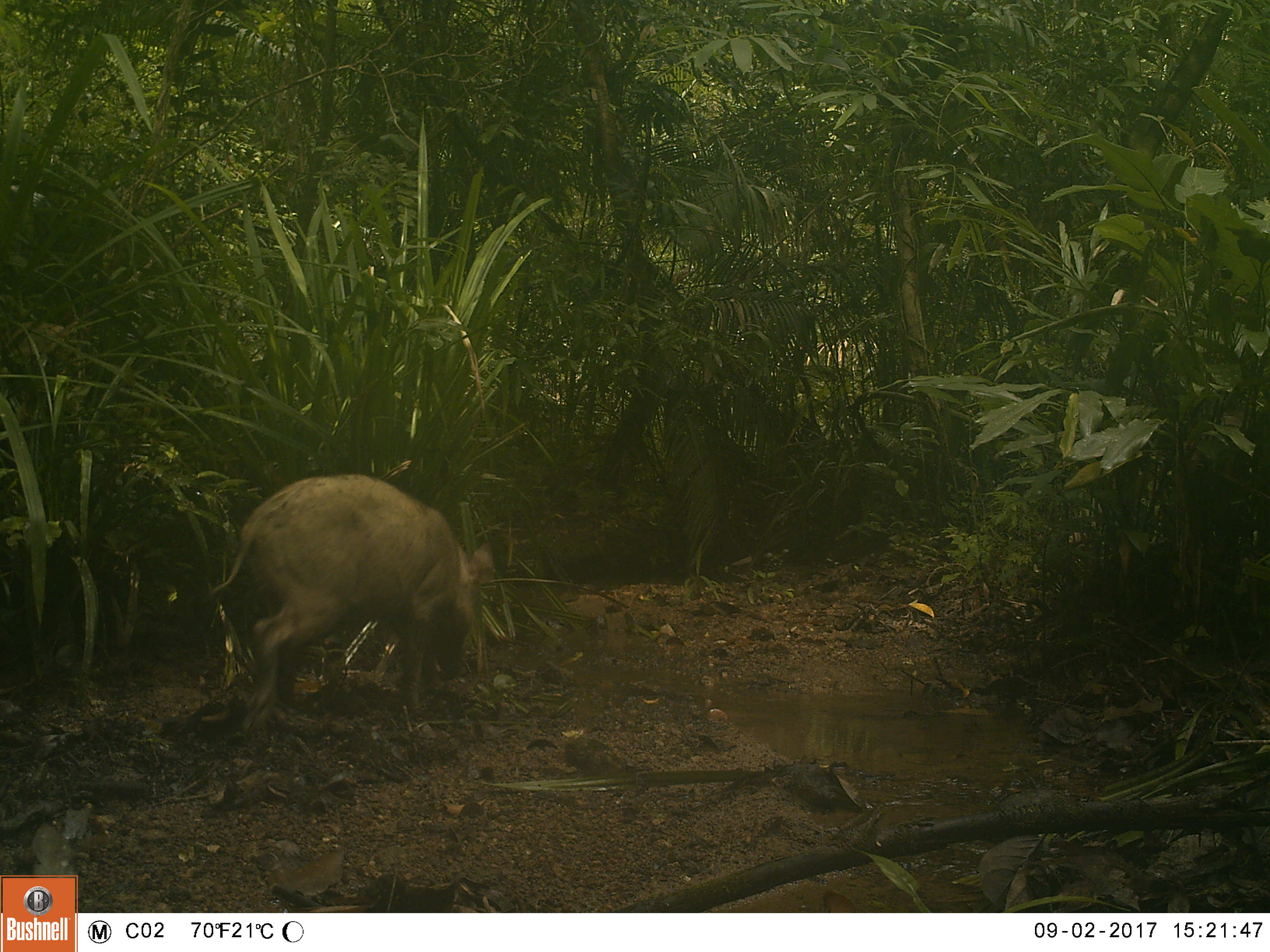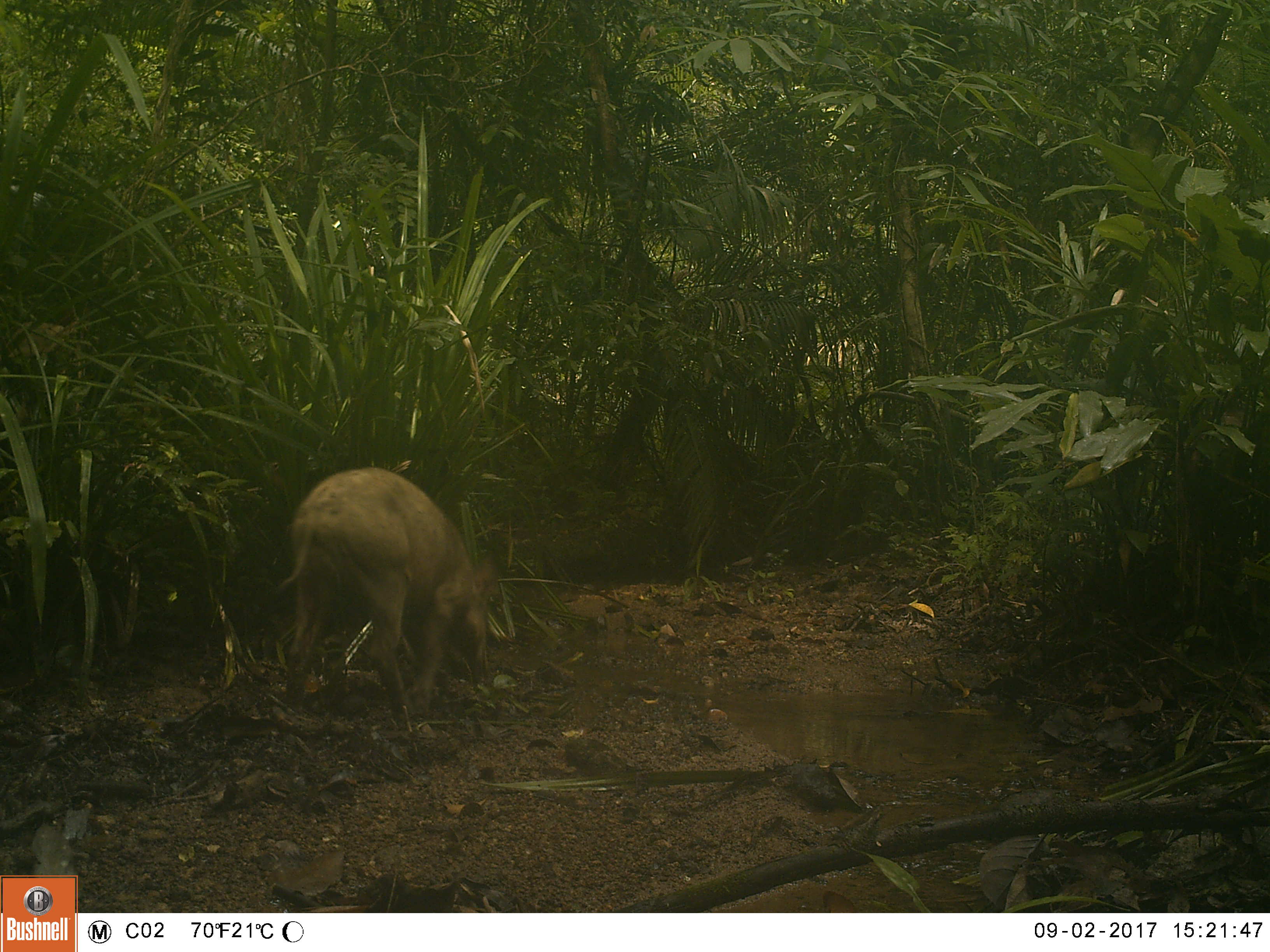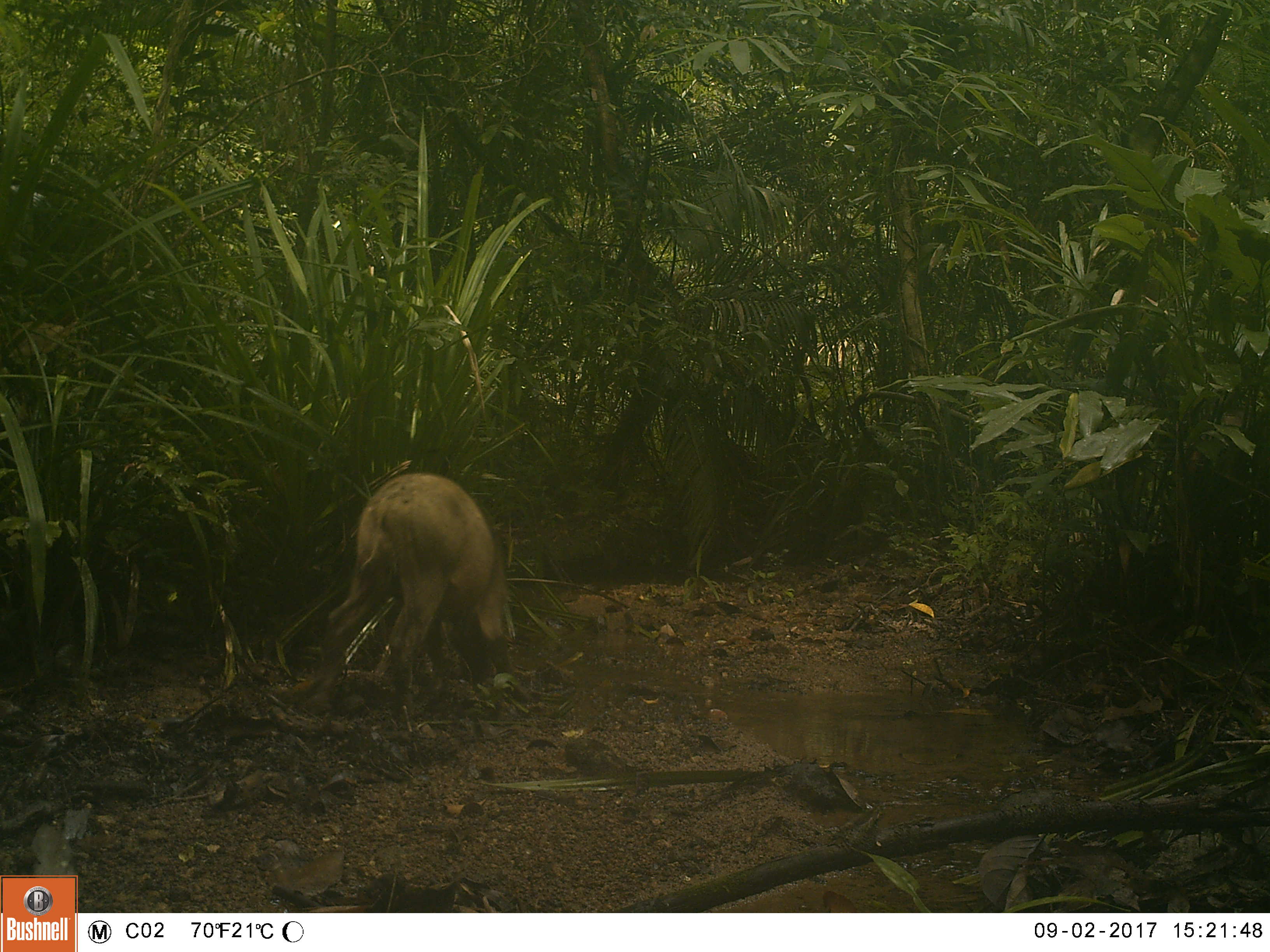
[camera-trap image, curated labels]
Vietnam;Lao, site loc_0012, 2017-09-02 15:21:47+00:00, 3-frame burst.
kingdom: Animalia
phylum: Chordata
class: Mammalia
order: Artiodactyla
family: Suidae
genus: Sus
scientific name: Sus scrofa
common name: eurasian wild pig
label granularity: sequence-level